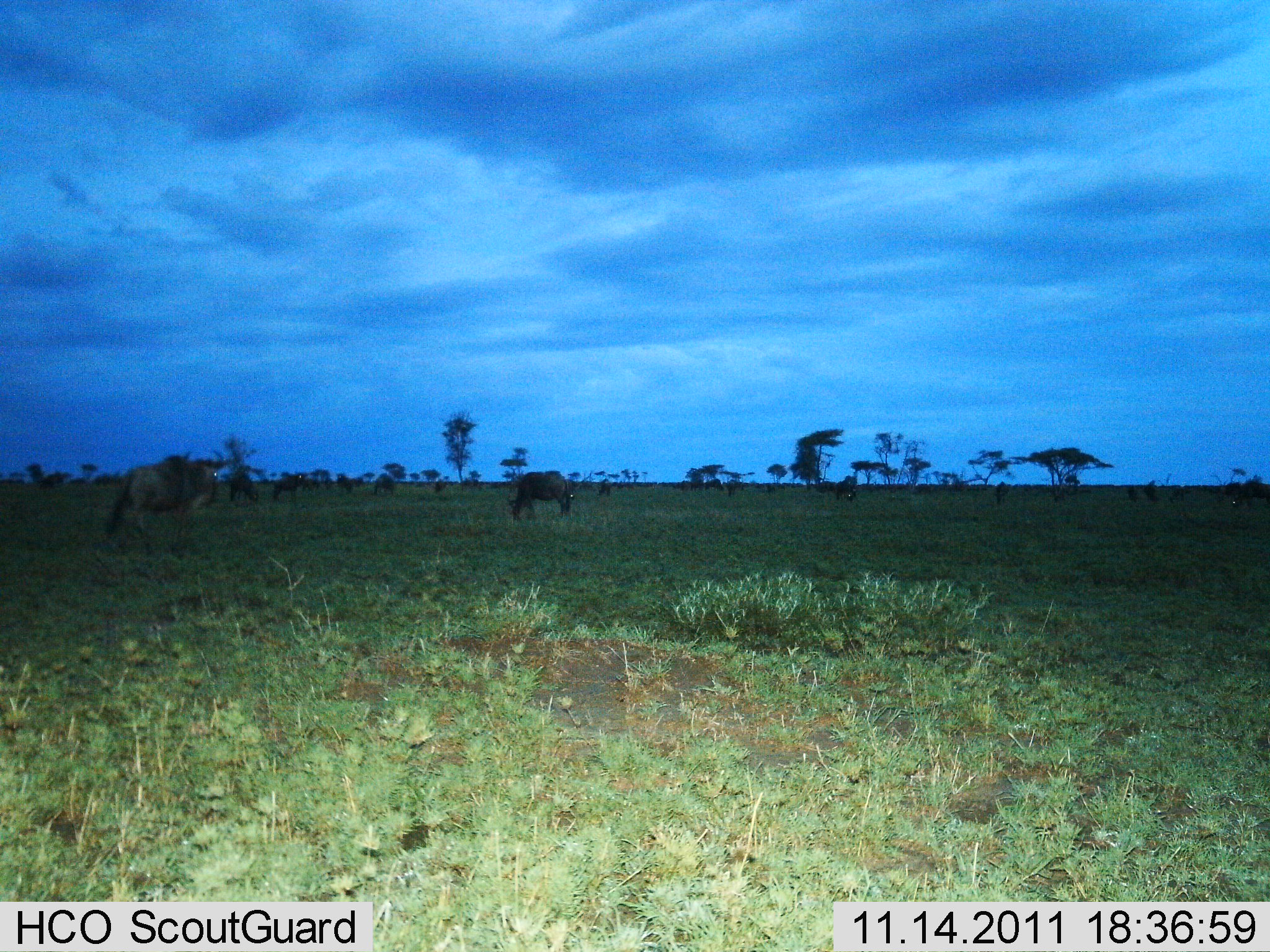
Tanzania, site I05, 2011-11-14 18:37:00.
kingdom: Animalia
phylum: Chordata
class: Mammalia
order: Artiodactyla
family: Bovidae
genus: Connochaetes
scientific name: Connochaetes taurinus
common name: blue wildebeest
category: wildebeest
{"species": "wildebeest (blue wildebeest) (Connochaetes taurinus)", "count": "11-50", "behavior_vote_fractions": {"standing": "64%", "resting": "7%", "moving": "43%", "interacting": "0%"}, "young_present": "0%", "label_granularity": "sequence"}